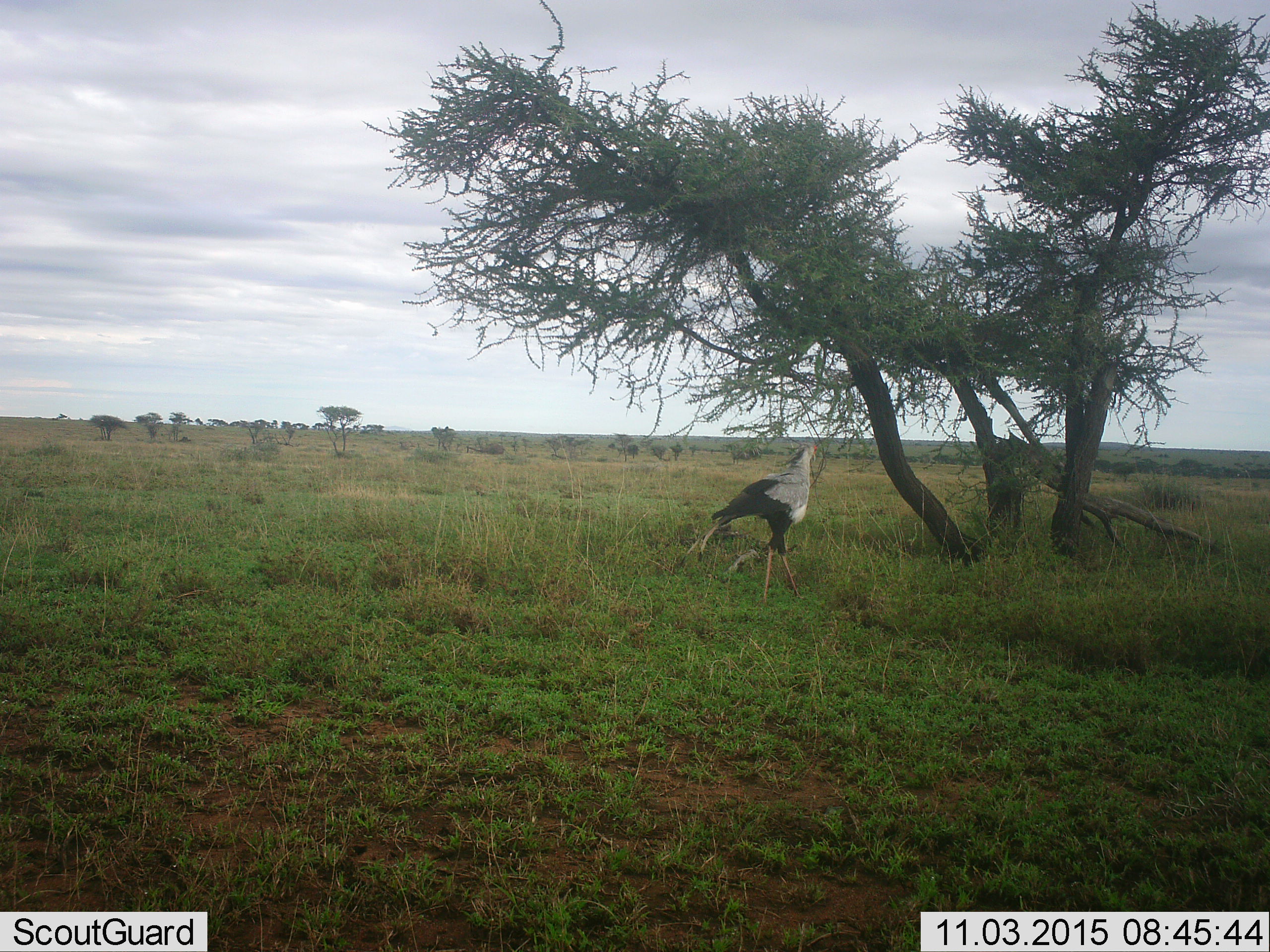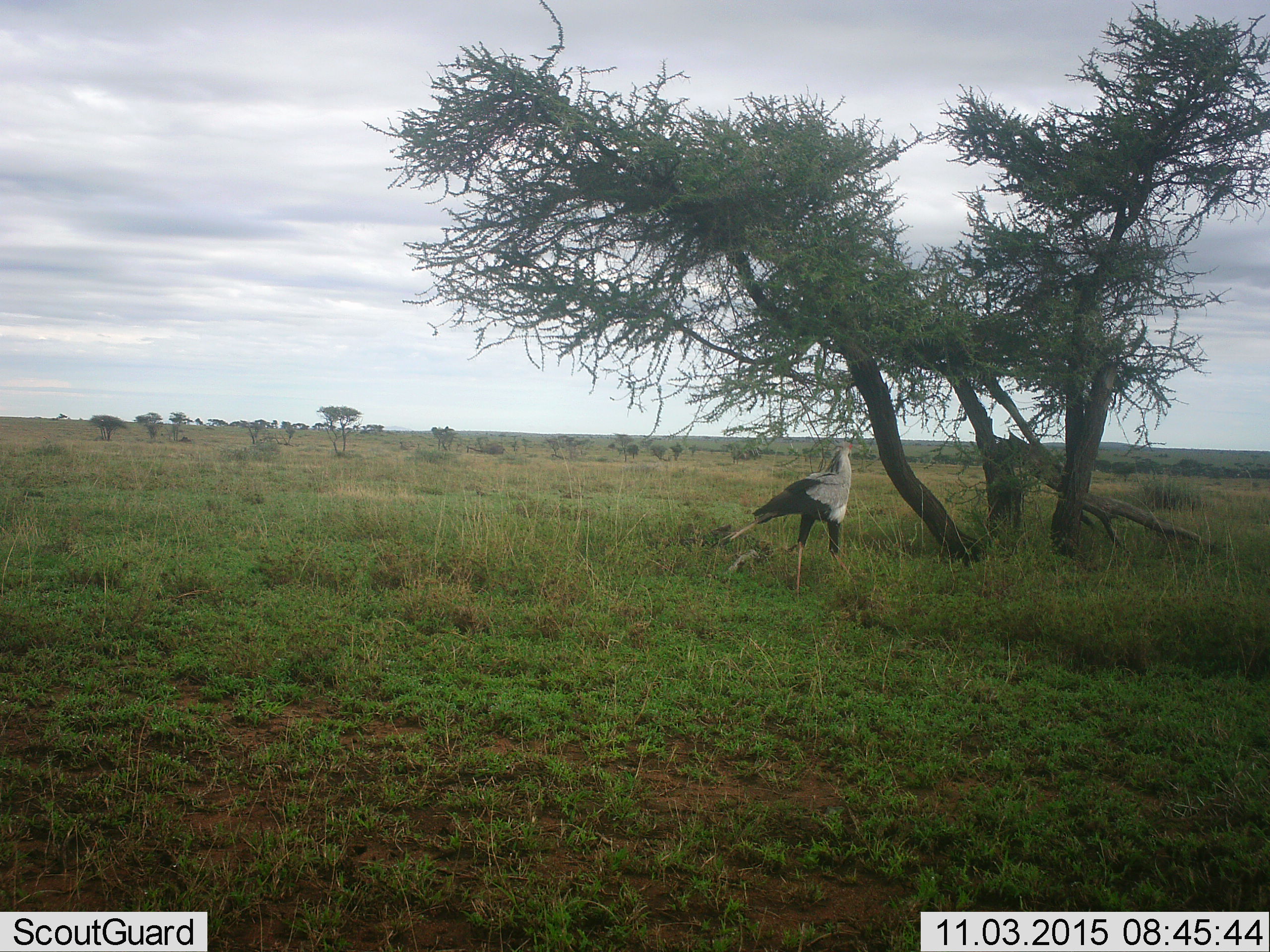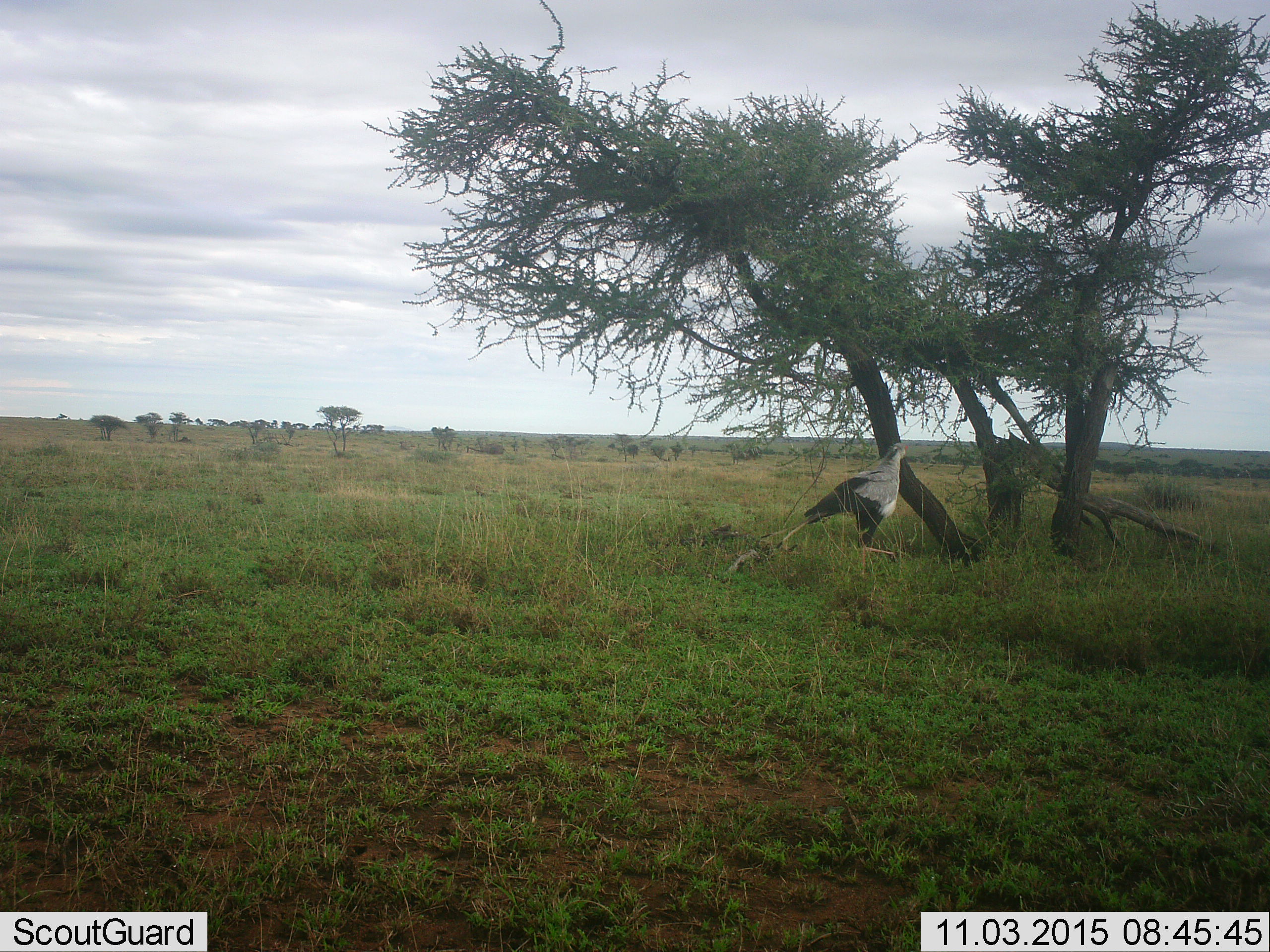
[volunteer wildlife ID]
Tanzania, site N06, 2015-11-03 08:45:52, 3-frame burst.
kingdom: Animalia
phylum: Chordata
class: Aves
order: Accipitriformes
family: Sagittariidae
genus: Sagittarius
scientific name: Sagittarius serpentarius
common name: secretary bird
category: secretarybird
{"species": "secretarybird (secretary bird) (Sagittarius serpentarius)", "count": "1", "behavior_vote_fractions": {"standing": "0%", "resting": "0%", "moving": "100%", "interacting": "0%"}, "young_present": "0%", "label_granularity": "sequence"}